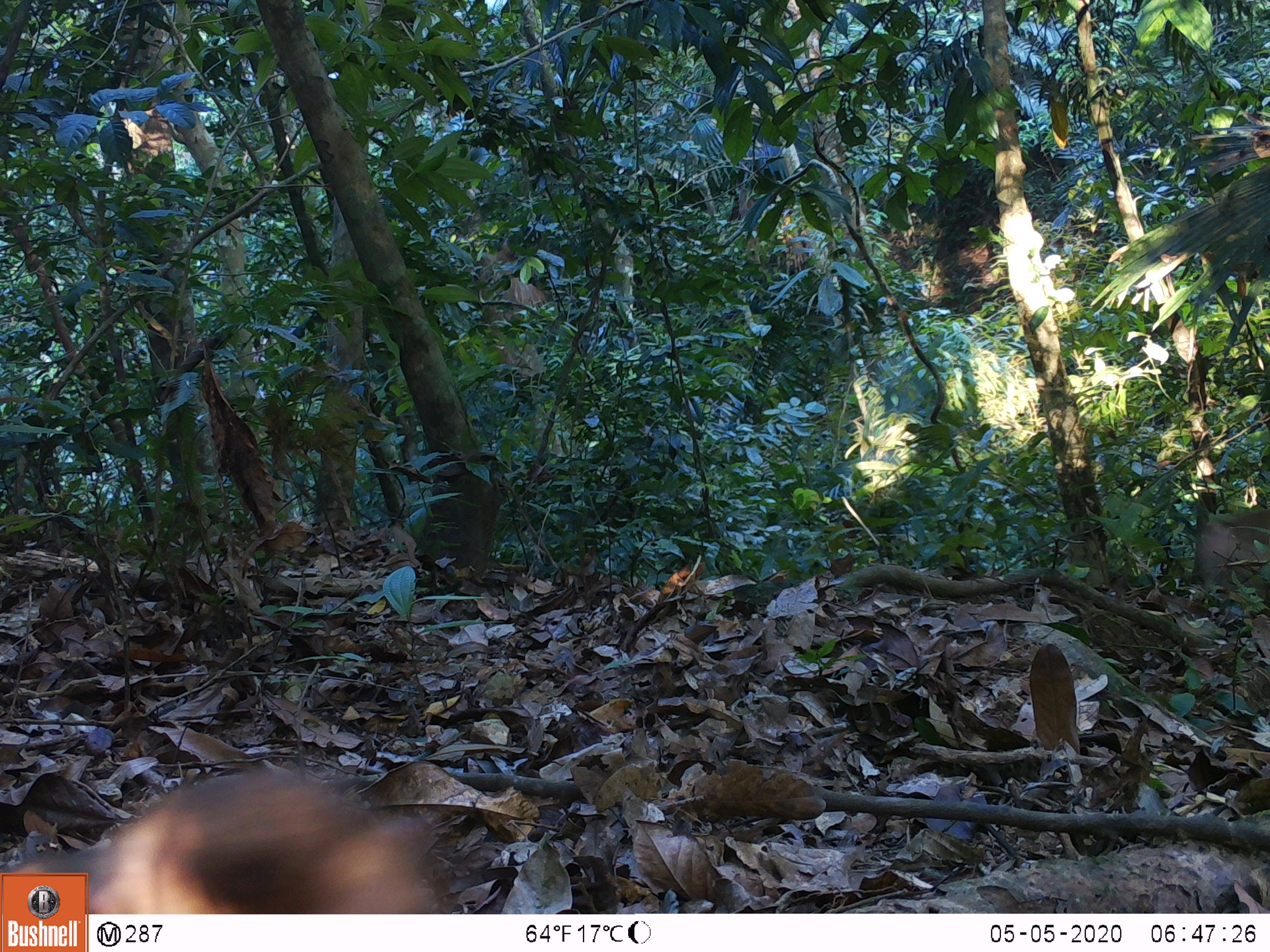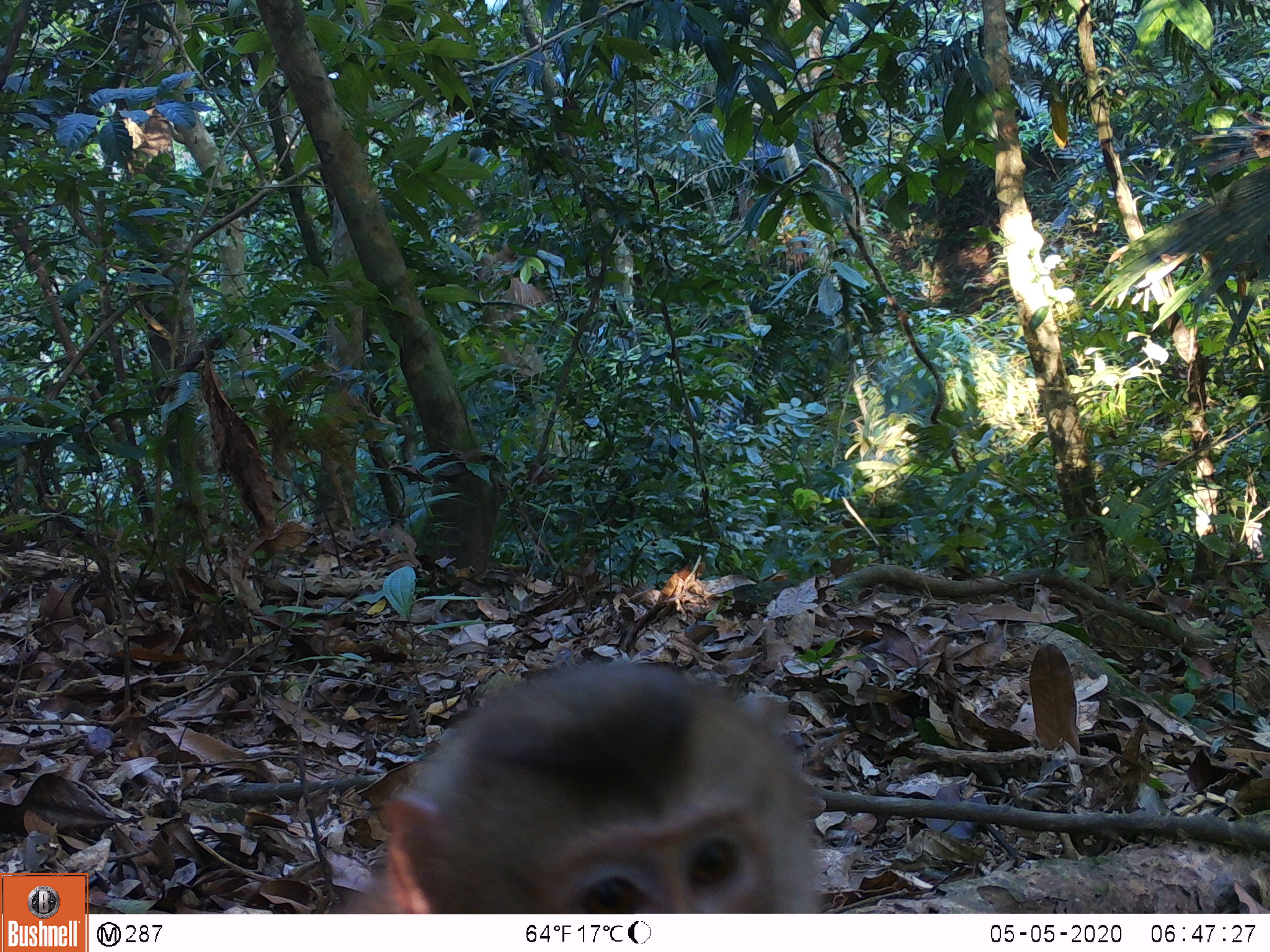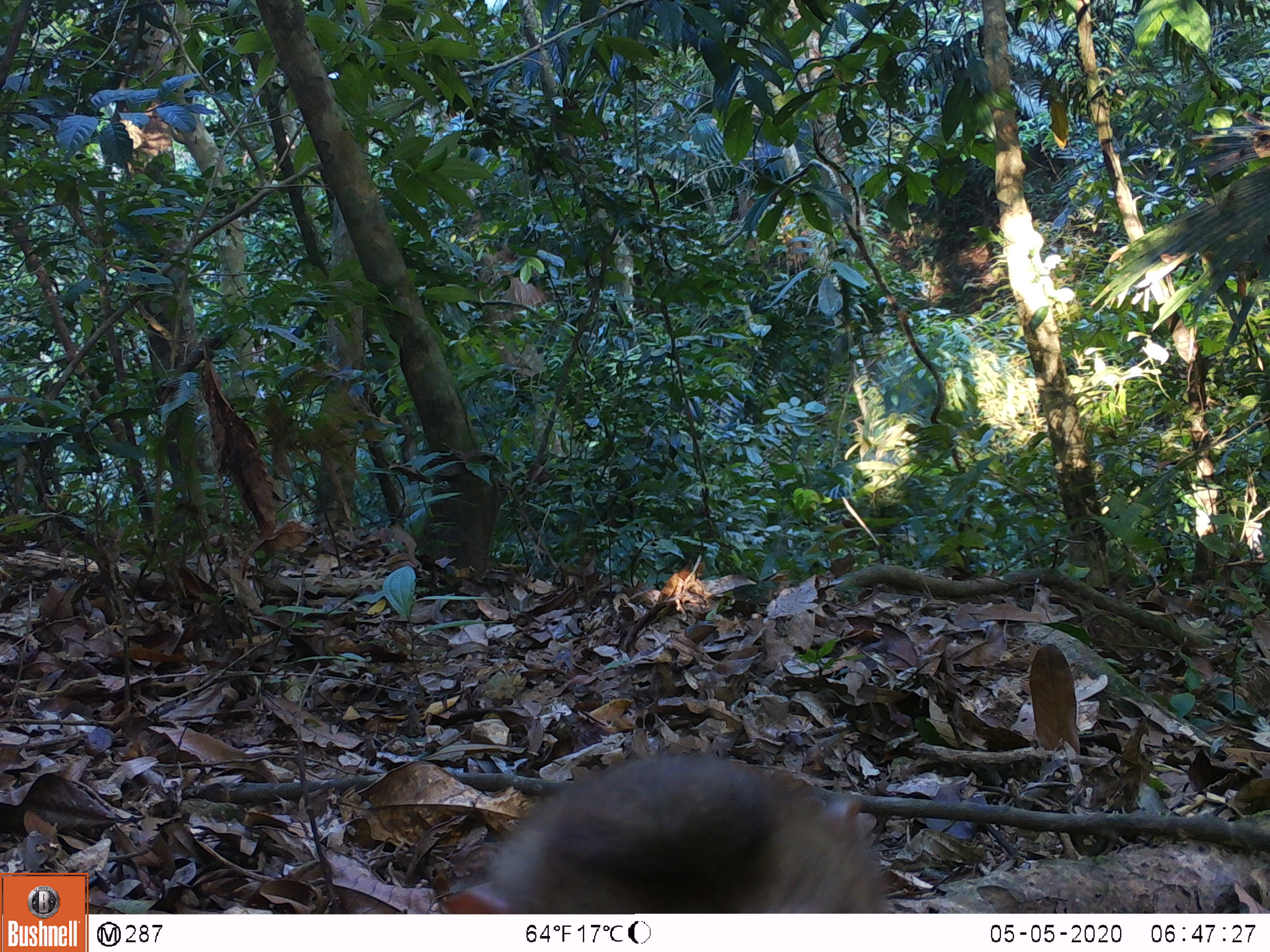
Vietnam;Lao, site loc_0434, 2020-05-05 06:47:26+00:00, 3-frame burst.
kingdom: Animalia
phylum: Chordata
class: Mammalia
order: Primates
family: Cercopithecidae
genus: Macaca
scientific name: Macaca nemestrina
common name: pig-tailed macaque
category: pig tailed macaque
Pig tailed macaque (pig-tailed macaque) (Macaca nemestrina). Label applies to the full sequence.